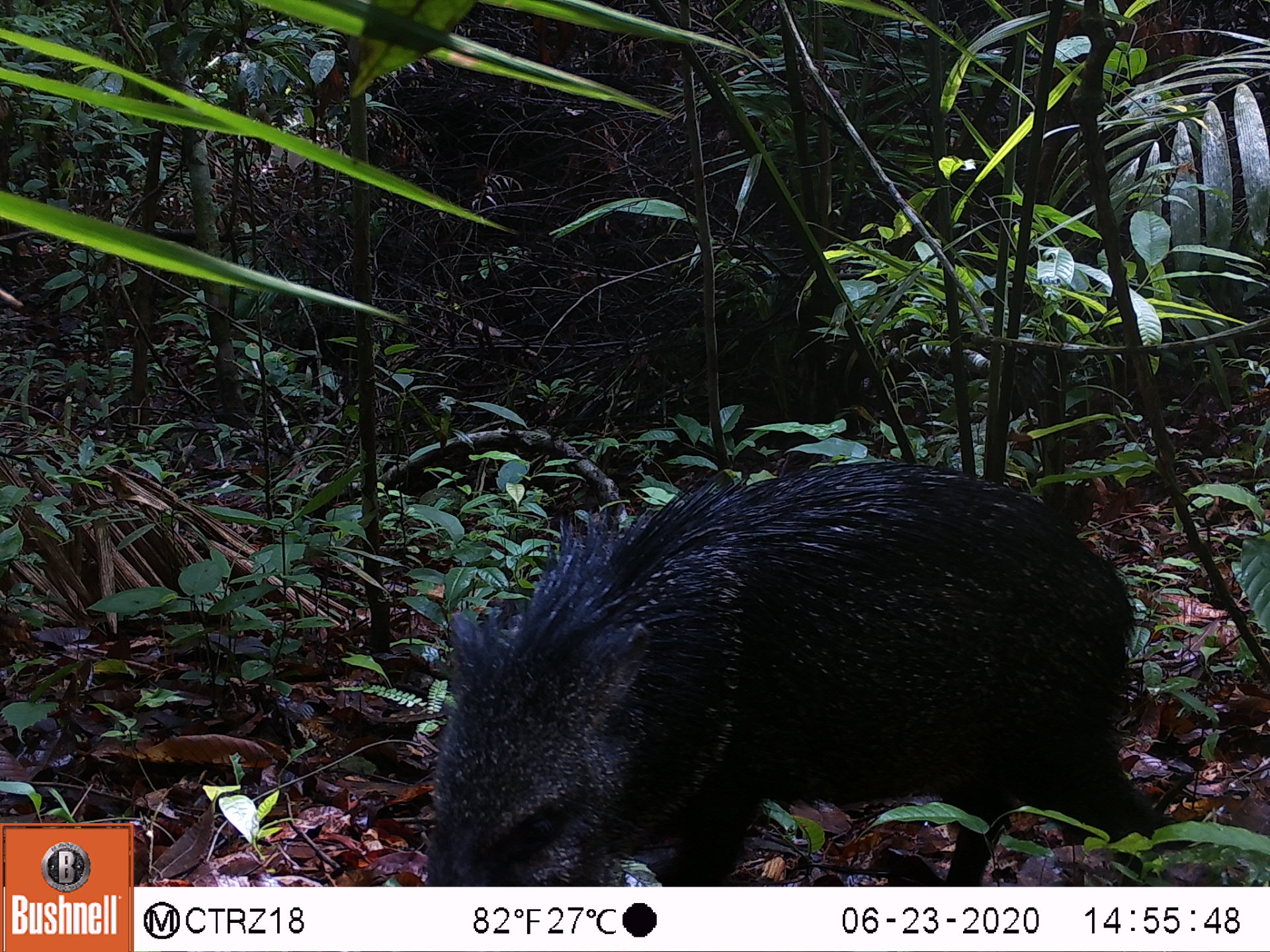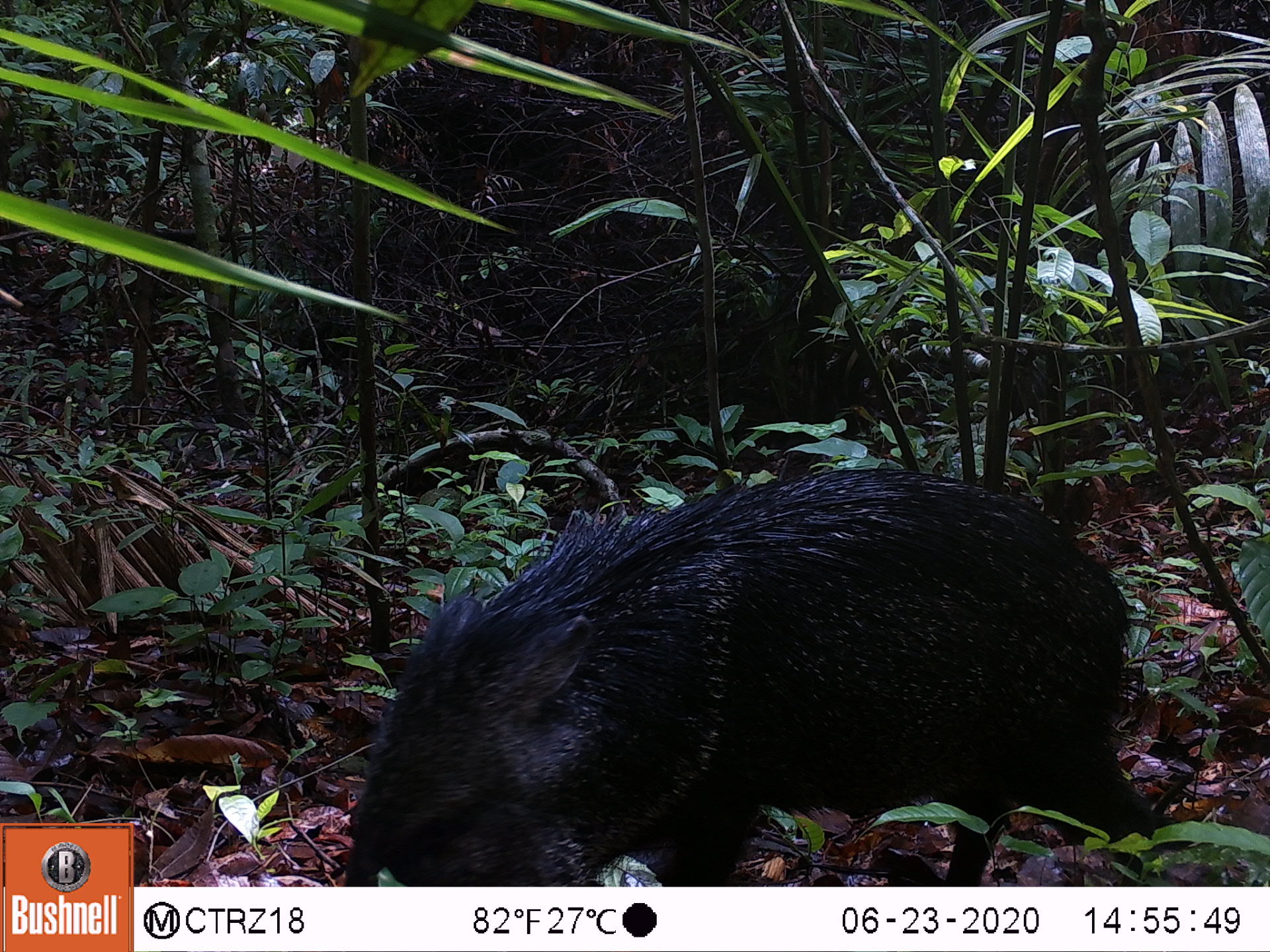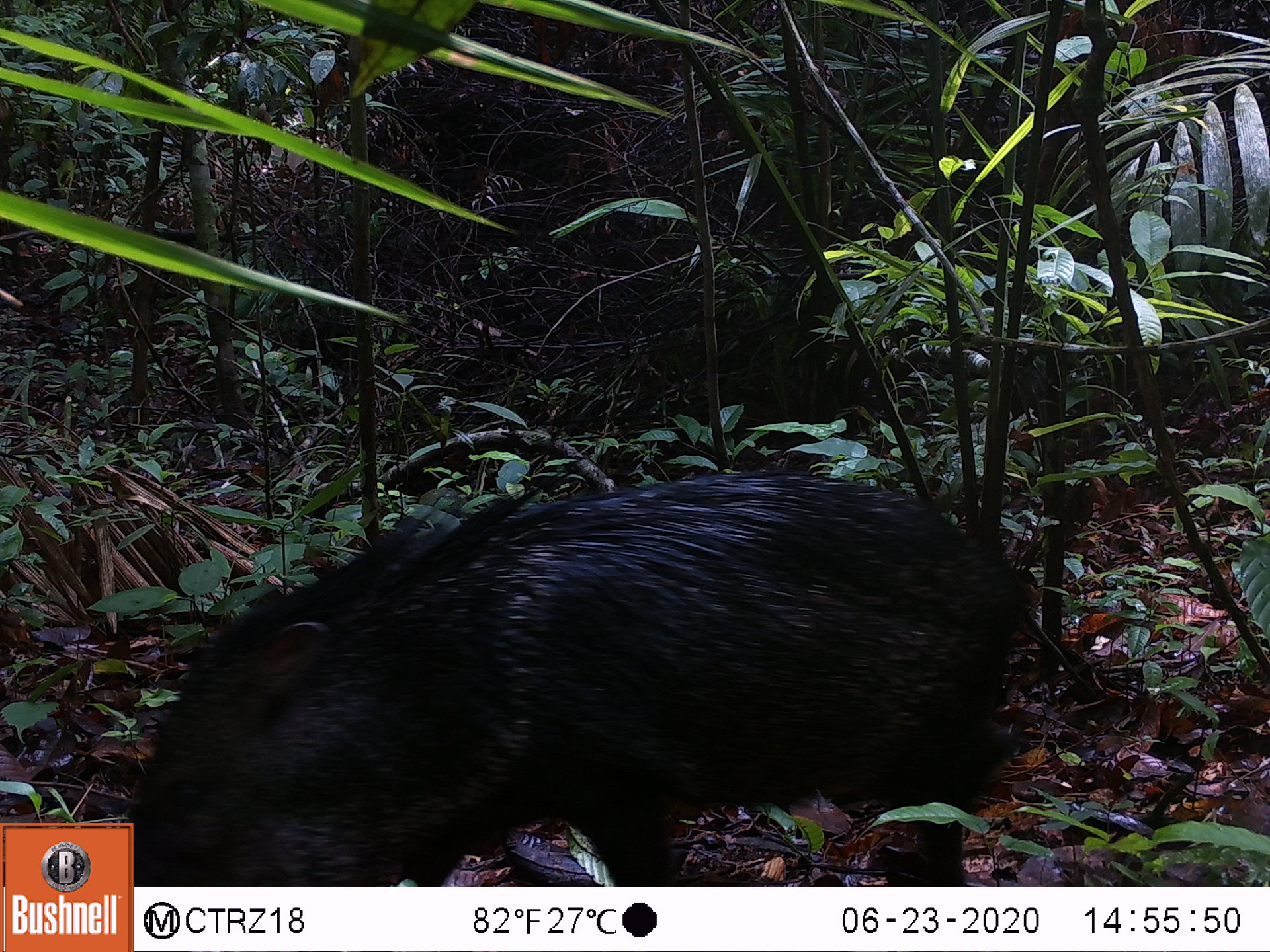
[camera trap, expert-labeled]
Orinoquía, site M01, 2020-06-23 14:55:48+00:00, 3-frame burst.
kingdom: Animalia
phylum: Chordata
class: Mammalia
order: Artiodactyla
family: Tayassuidae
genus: Pecari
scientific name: Pecari tajacu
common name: collared peccary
Collared peccary (Pecari tajacu).